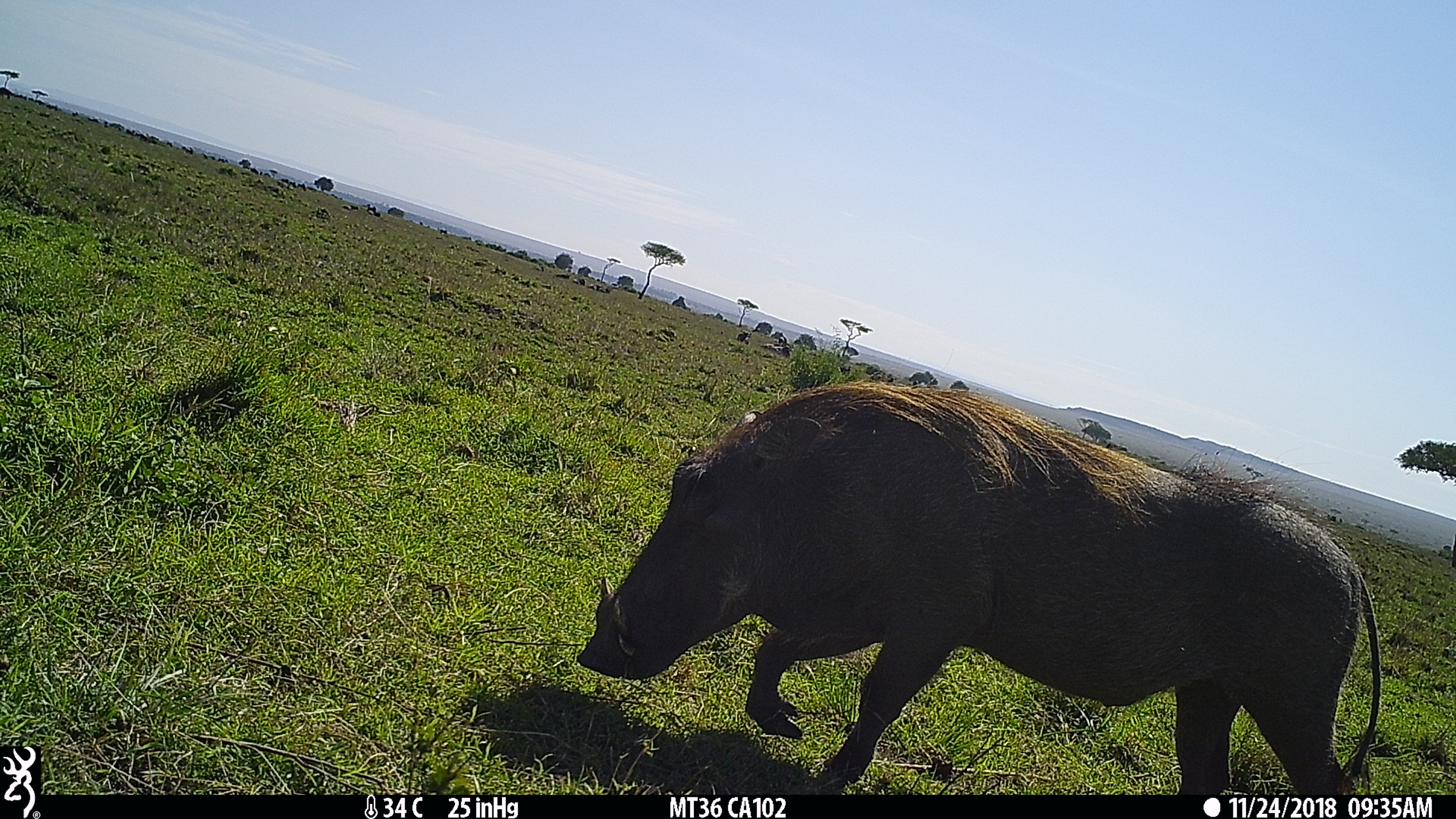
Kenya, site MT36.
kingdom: Animalia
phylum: Chordata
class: Mammalia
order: Artiodactyla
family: Suidae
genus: Phacochoerus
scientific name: Phacochoerus africanus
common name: common warthog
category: warthog